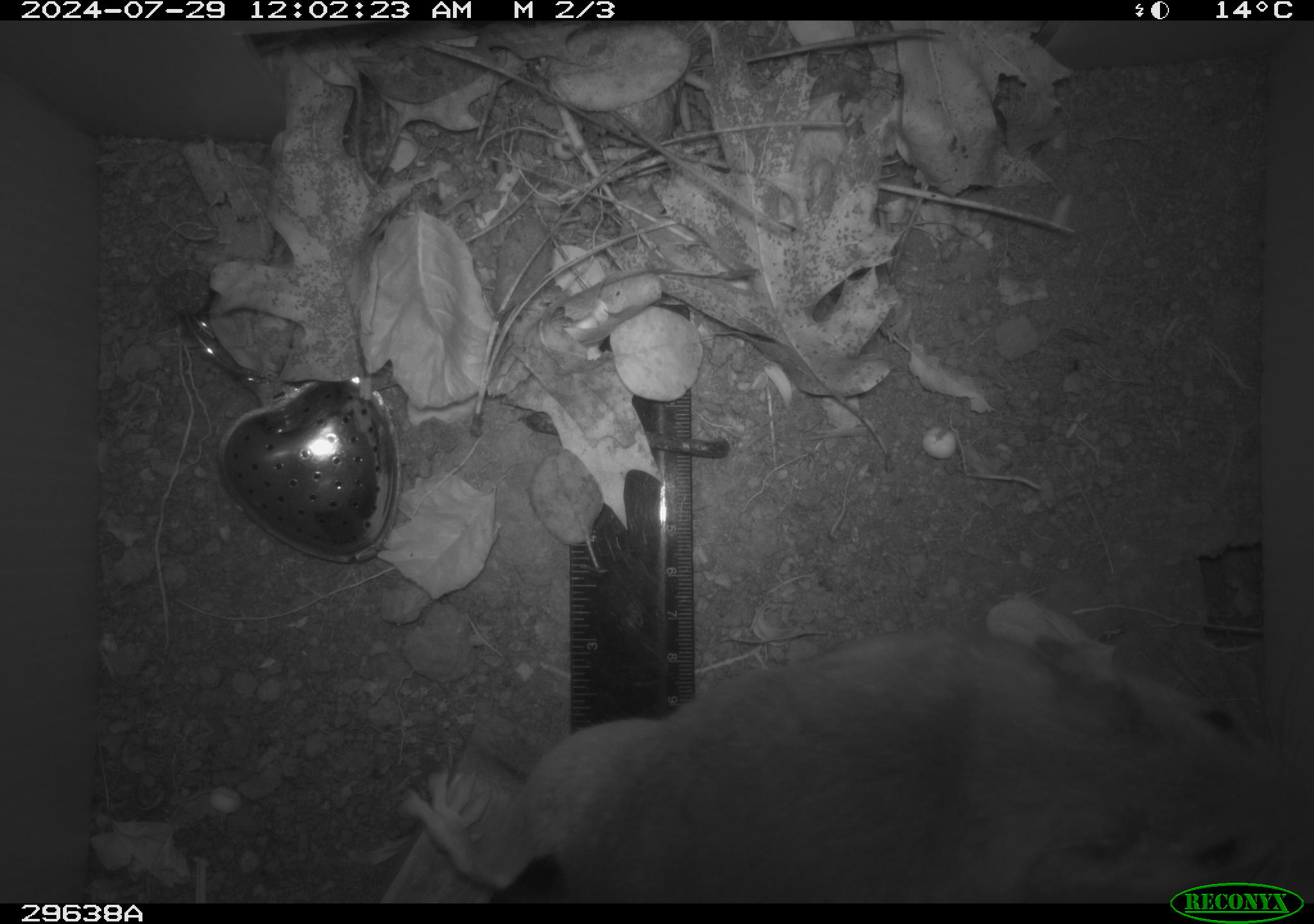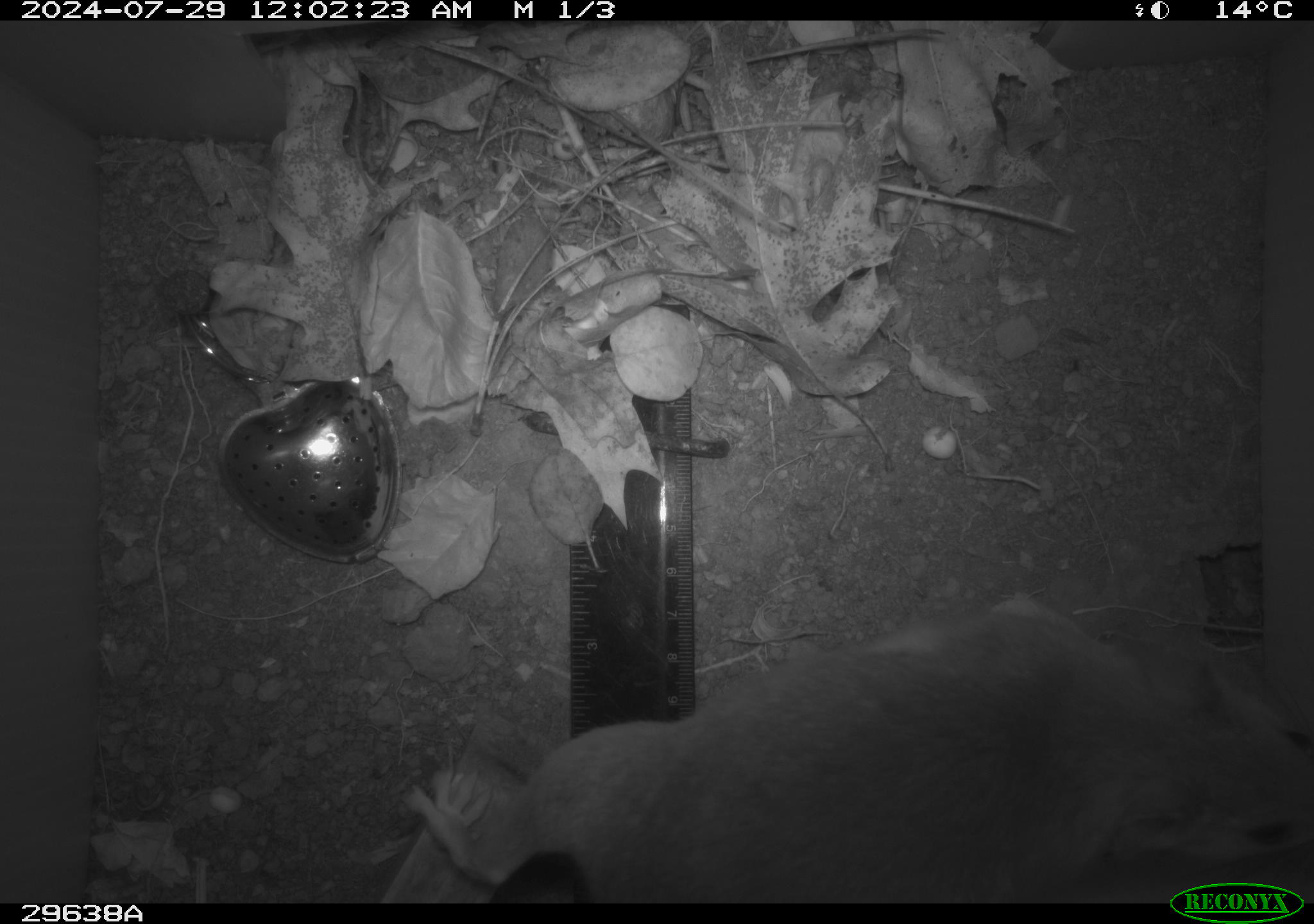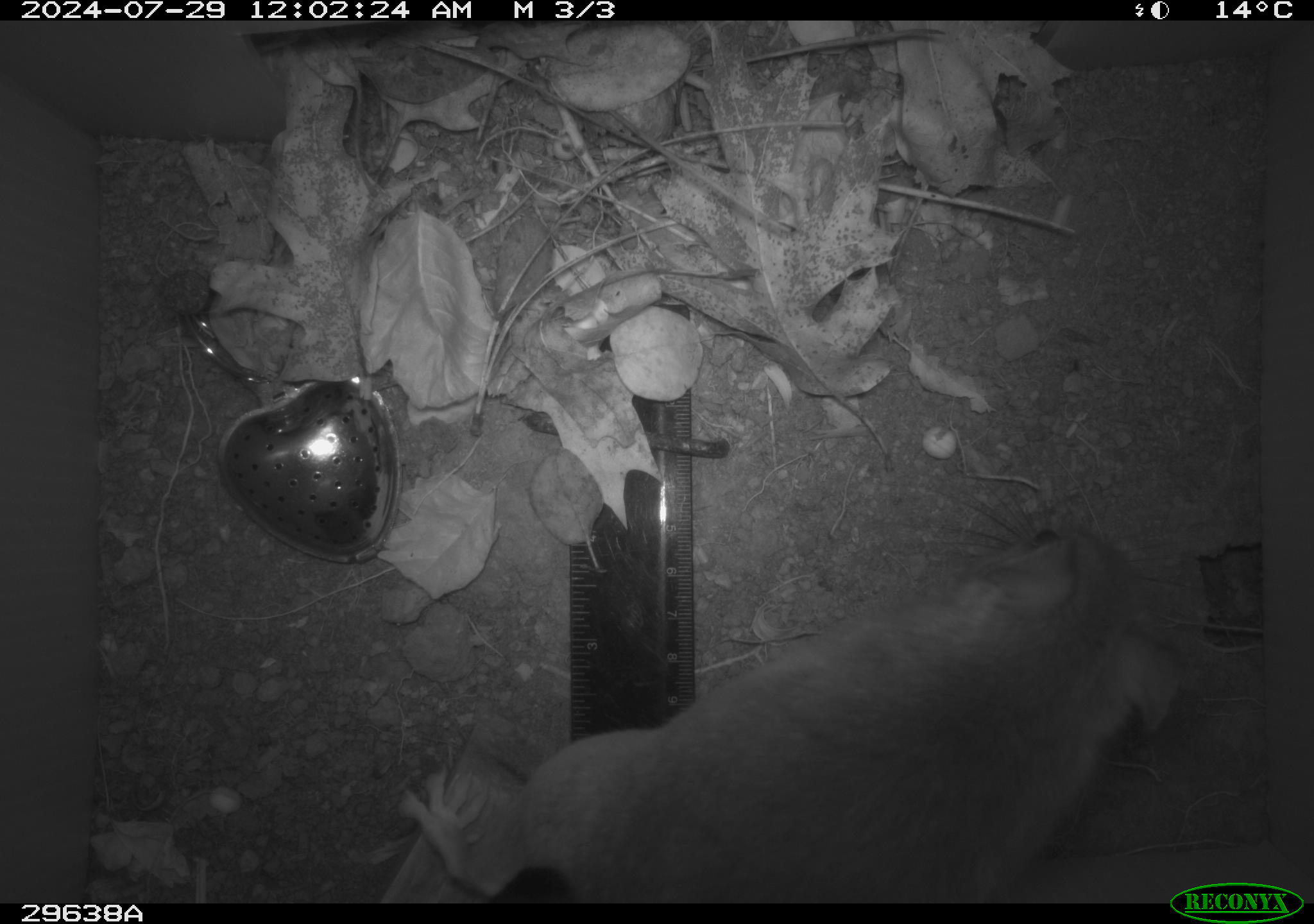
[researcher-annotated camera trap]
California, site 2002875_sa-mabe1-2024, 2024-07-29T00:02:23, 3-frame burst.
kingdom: Animalia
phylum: Chordata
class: Mammalia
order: Rodentia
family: Cricetidae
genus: Neotoma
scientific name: Neotoma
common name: pack rat or woodrat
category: neotoma species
Neotoma species (pack rat or woodrat) (Neotoma).